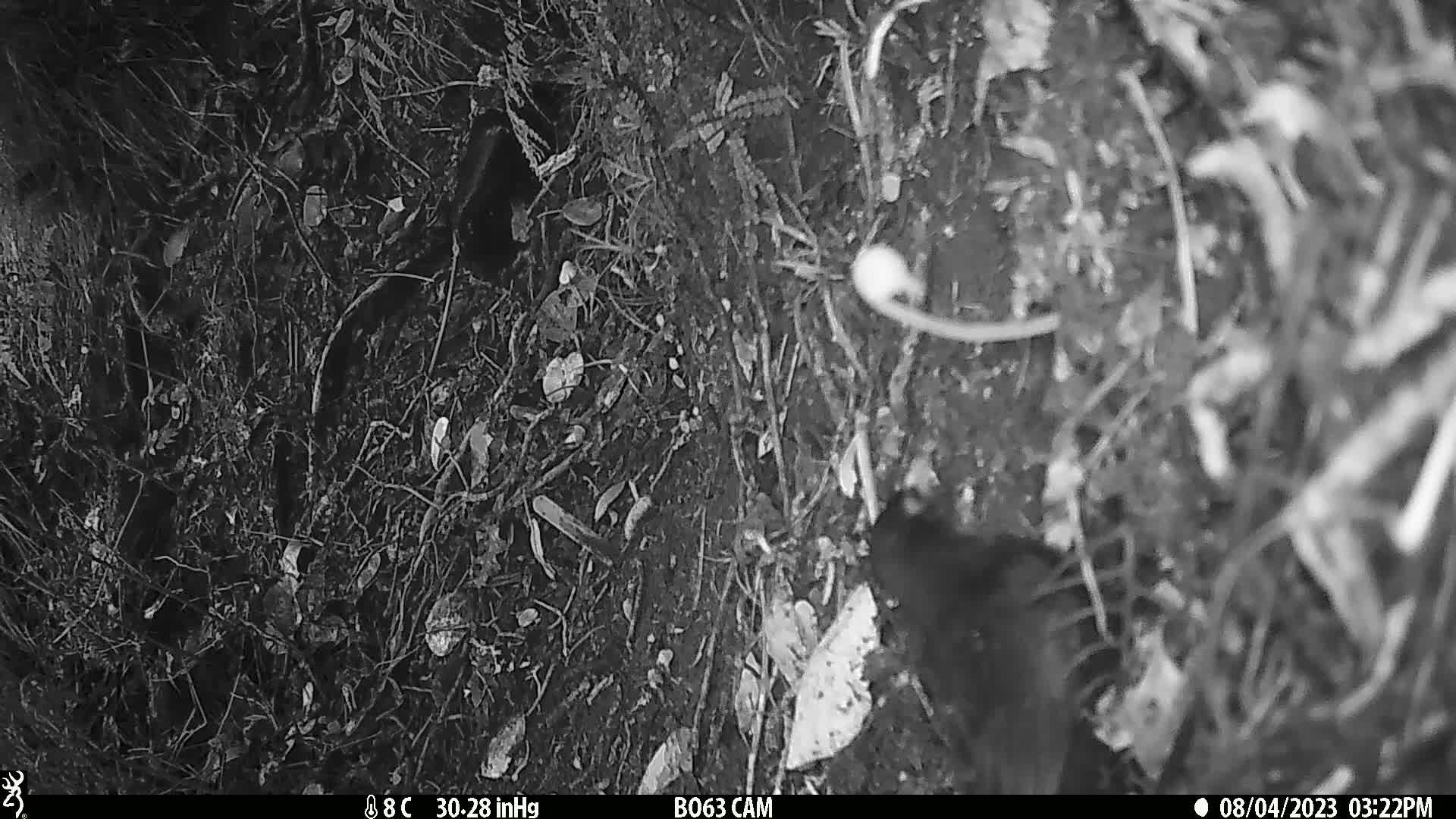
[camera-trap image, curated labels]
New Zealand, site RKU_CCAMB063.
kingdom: Animalia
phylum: Chordata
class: Aves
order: Passeriformes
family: Turdidae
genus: Turdus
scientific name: Turdus merula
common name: eurasian blackbird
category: blackbird